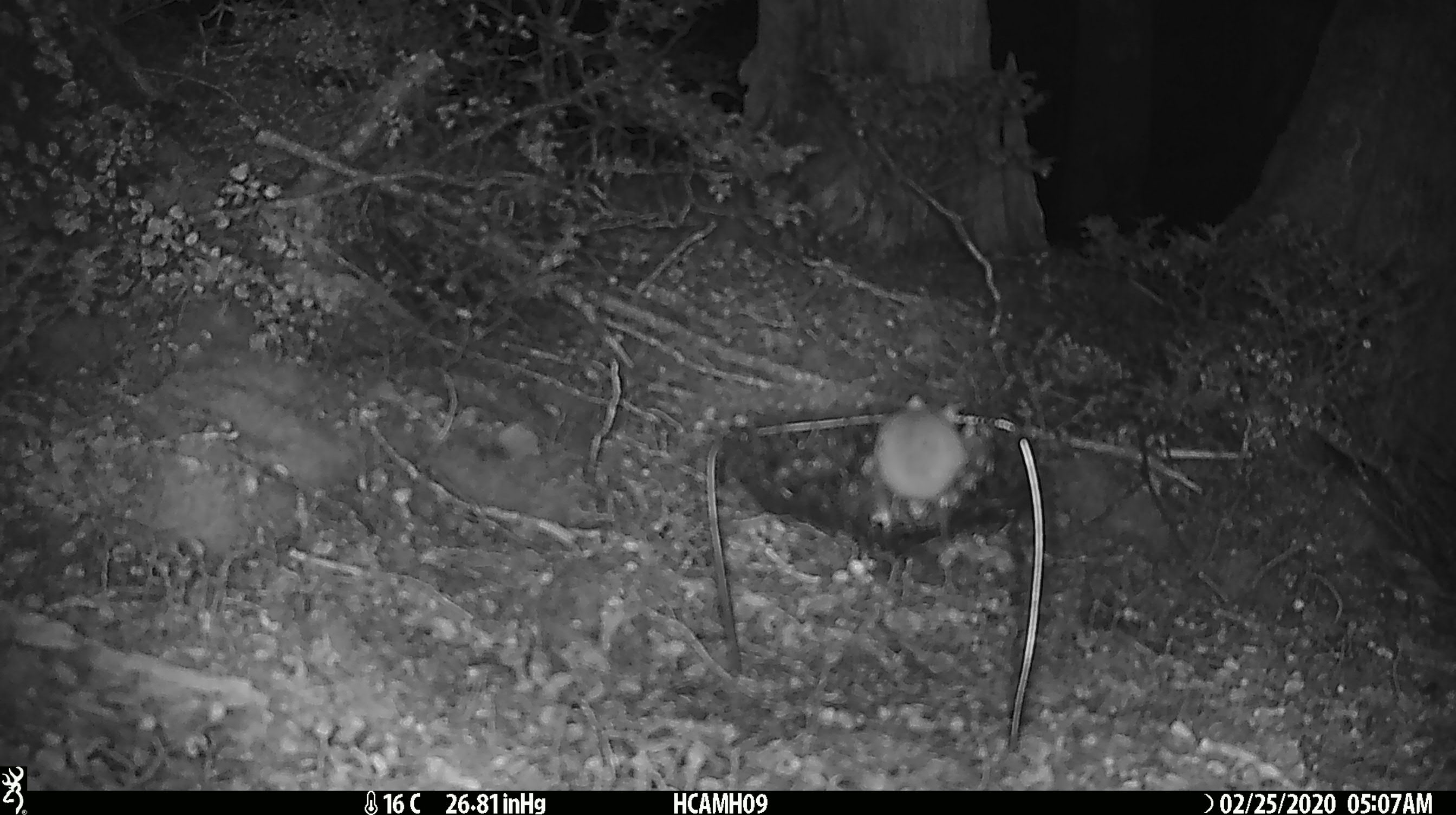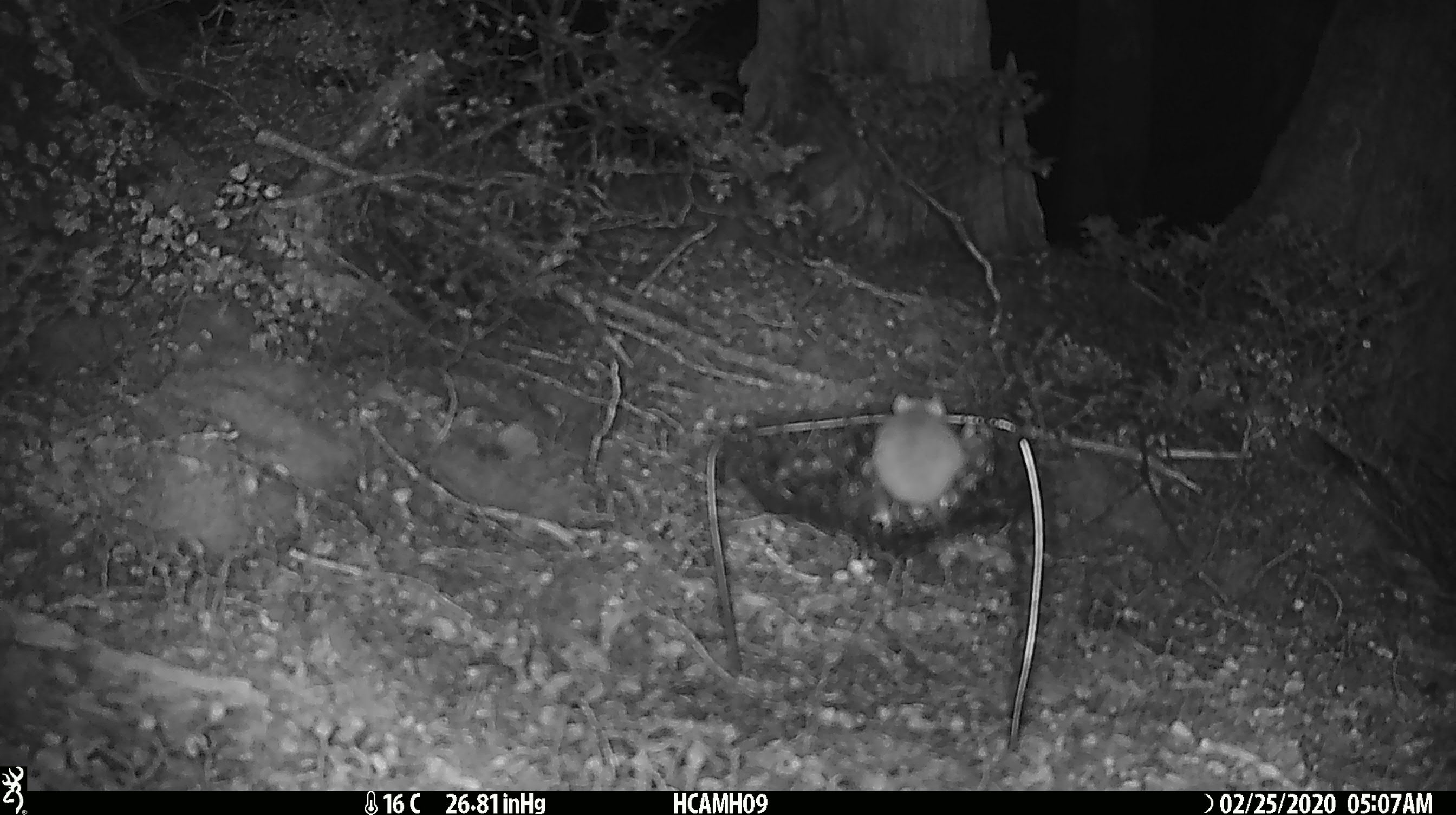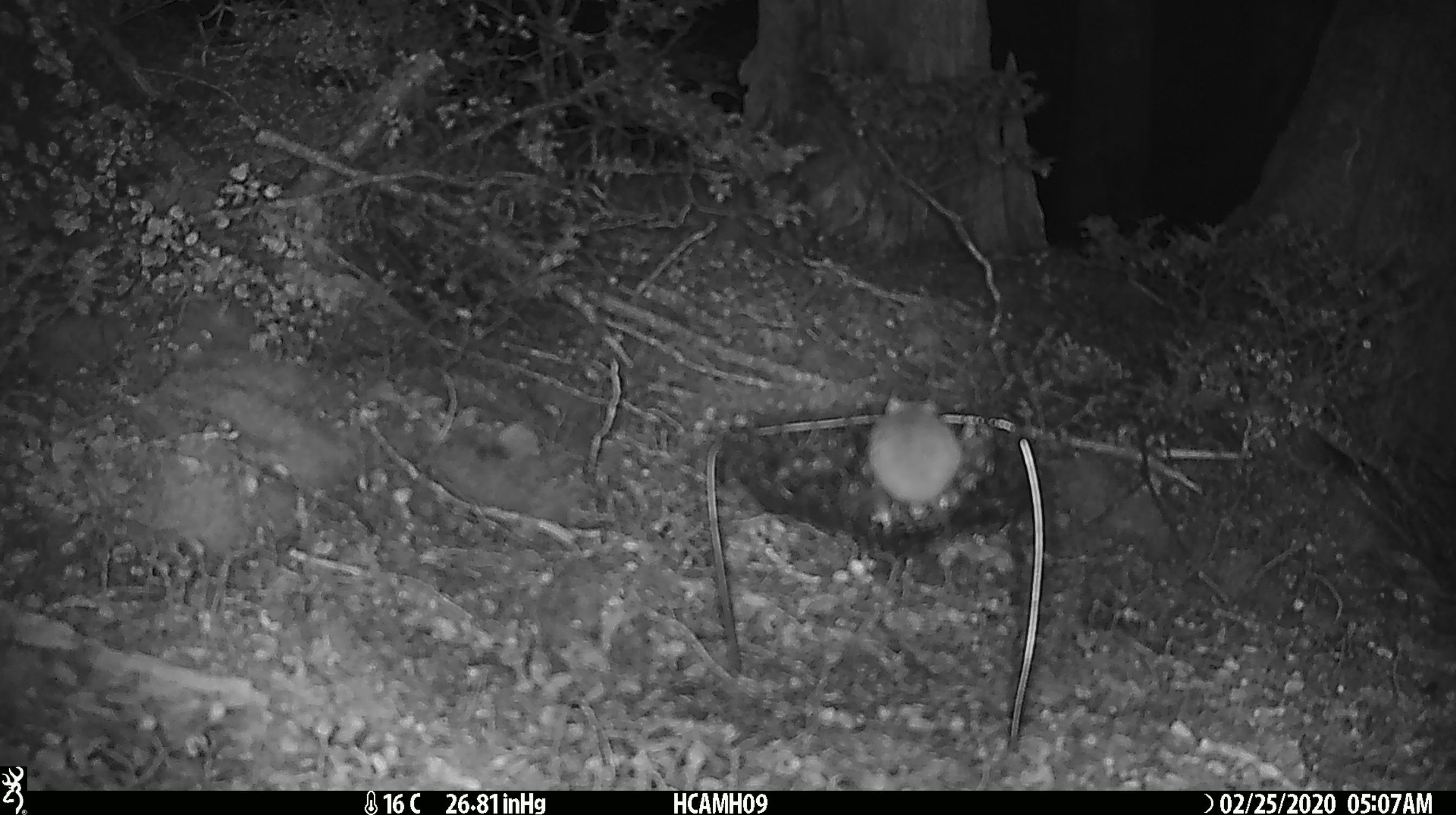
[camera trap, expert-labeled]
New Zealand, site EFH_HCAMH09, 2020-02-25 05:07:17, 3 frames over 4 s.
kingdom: Animalia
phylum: Chordata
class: Mammalia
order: Rodentia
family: Muridae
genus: Mus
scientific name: Mus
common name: mouse